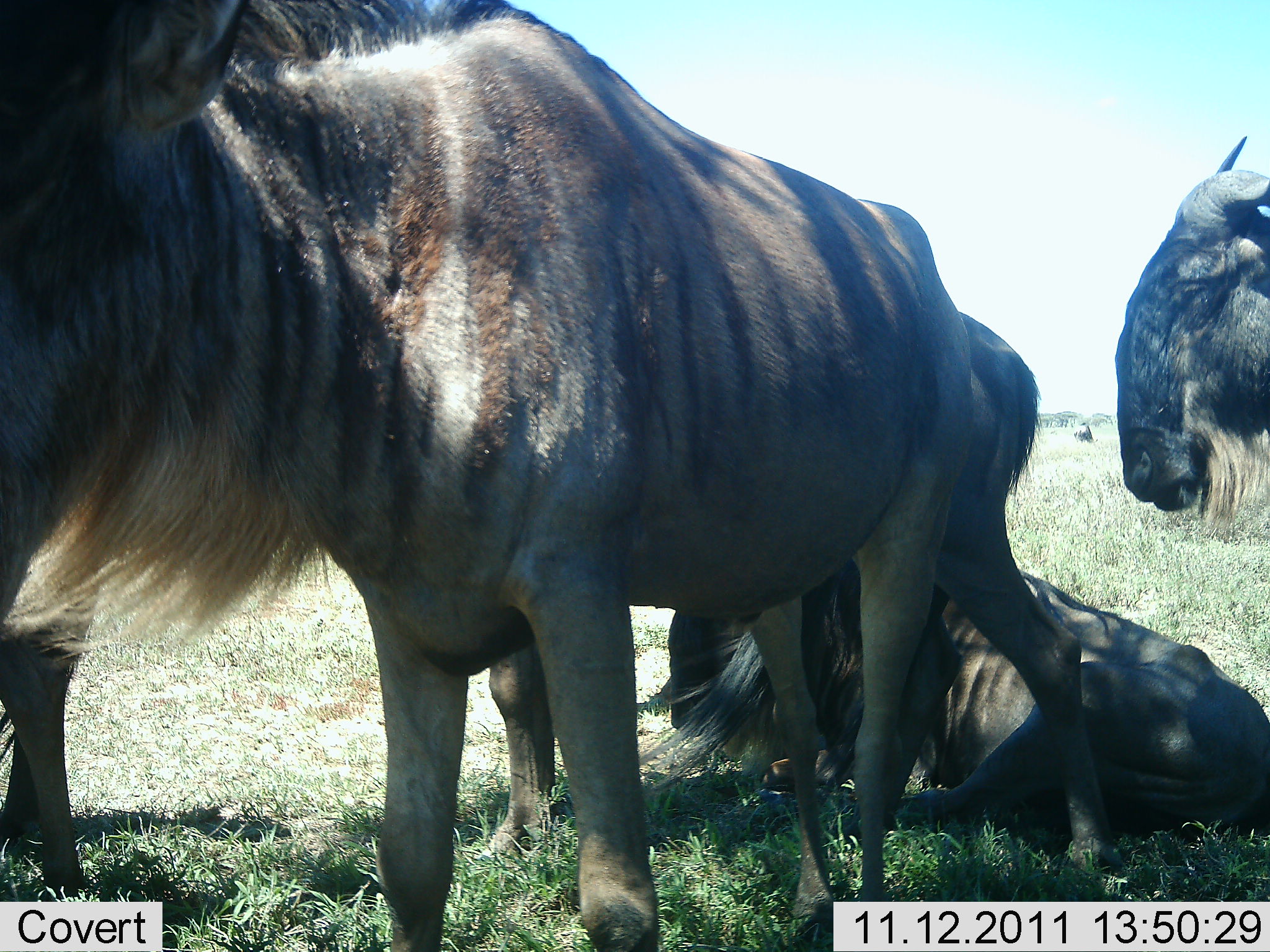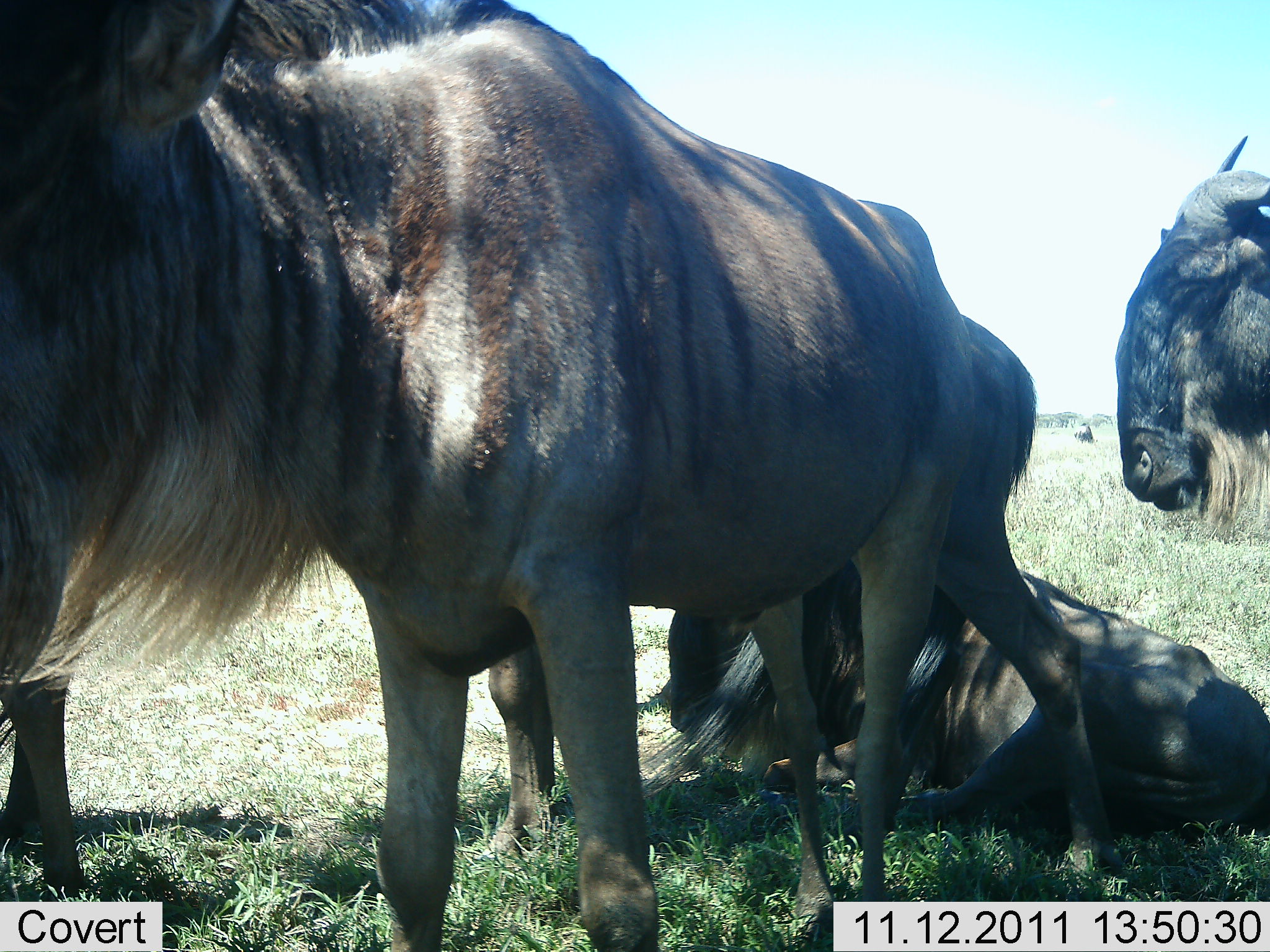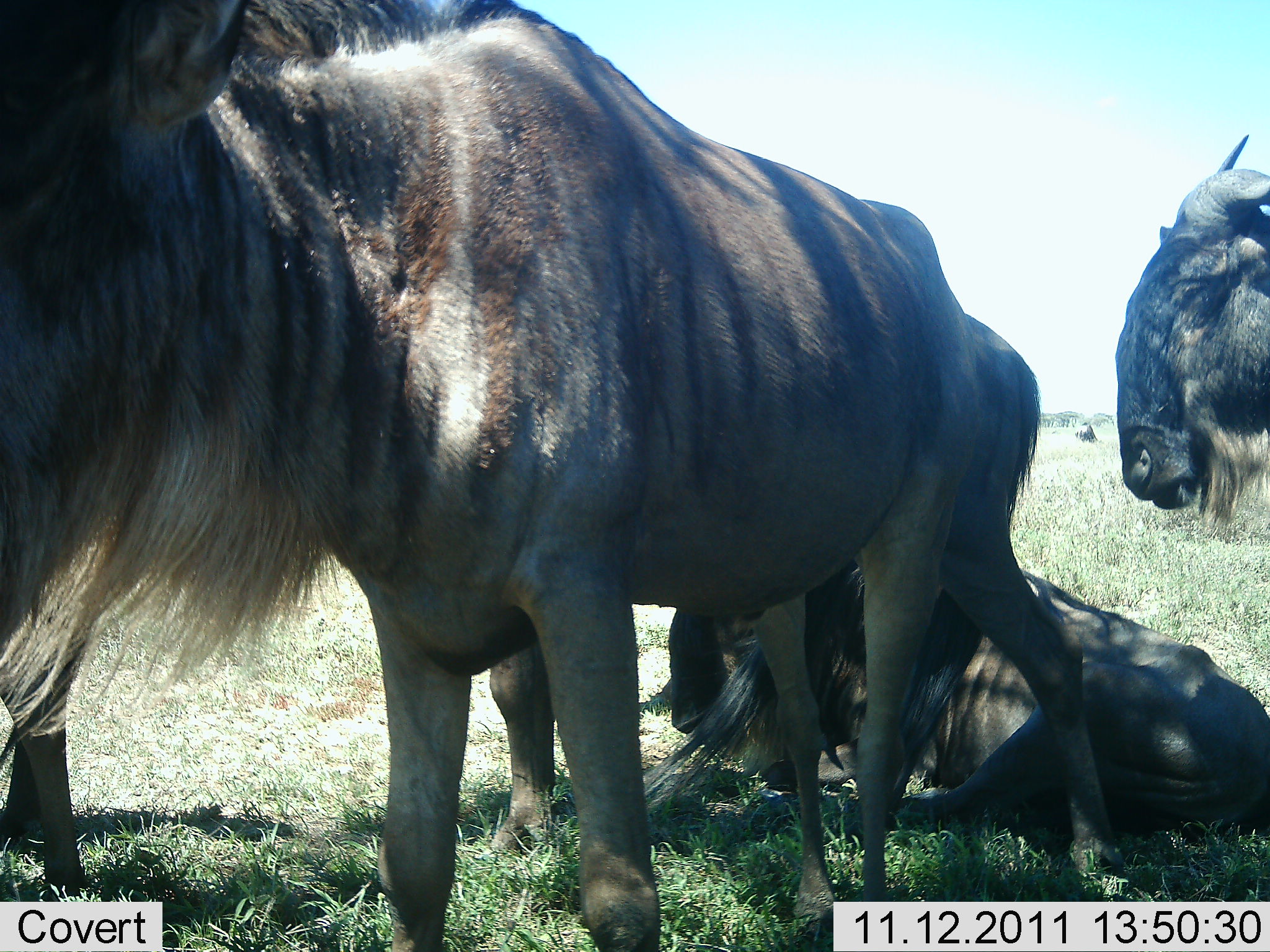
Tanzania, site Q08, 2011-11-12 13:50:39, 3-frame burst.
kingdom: Animalia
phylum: Chordata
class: Mammalia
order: Artiodactyla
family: Bovidae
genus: Connochaetes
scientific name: Connochaetes taurinus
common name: blue wildebeest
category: wildebeest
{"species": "wildebeest (blue wildebeest) (Connochaetes taurinus)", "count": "4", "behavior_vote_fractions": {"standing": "64%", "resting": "100%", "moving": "0%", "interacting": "0%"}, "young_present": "0%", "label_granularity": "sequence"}